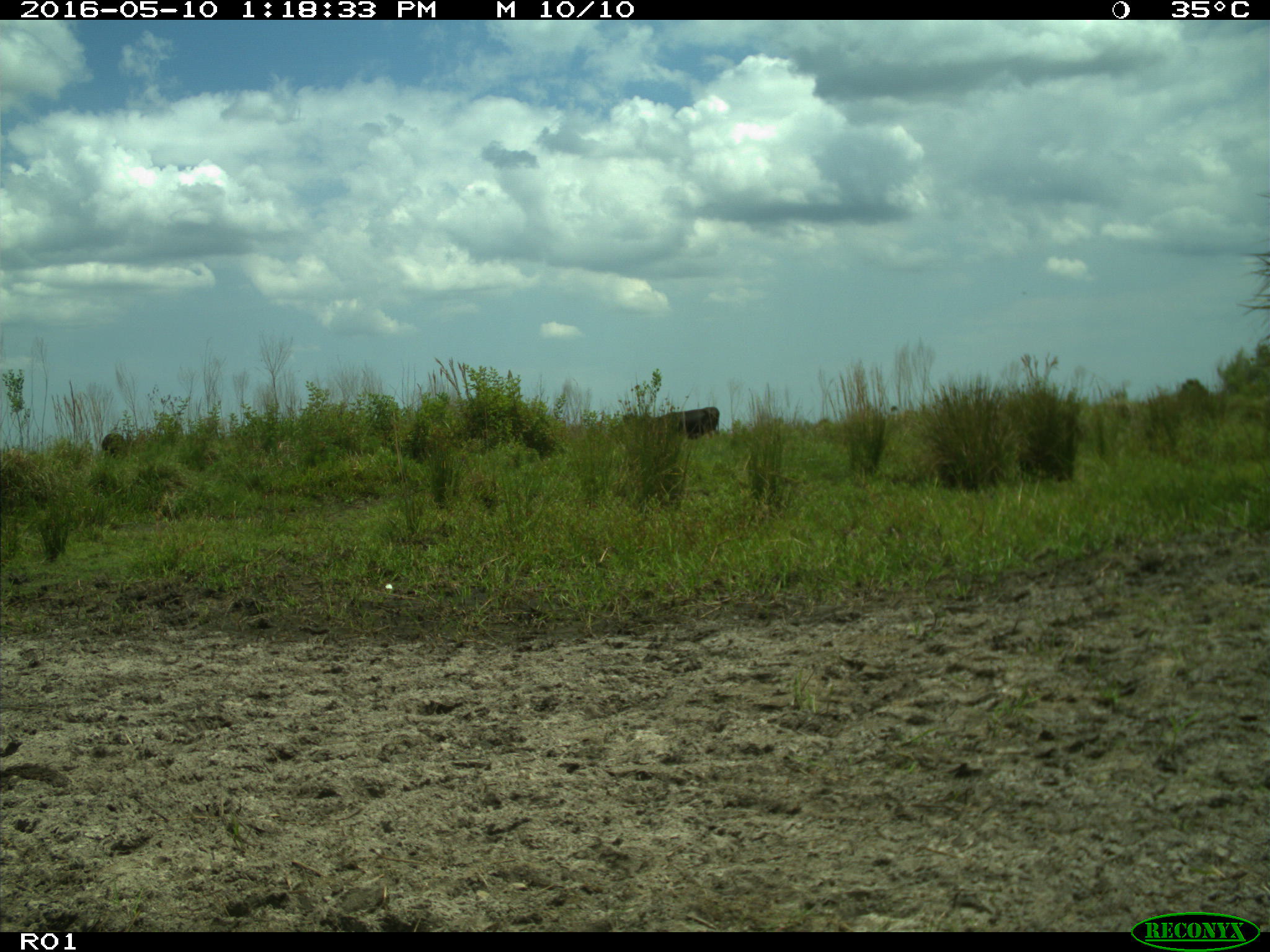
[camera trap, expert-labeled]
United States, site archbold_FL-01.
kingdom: Animalia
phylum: Chordata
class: Mammalia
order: Artiodactyla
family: Bovidae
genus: Bos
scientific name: Bos taurus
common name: domestic cow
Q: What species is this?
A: Bos taurus (domestic cow).